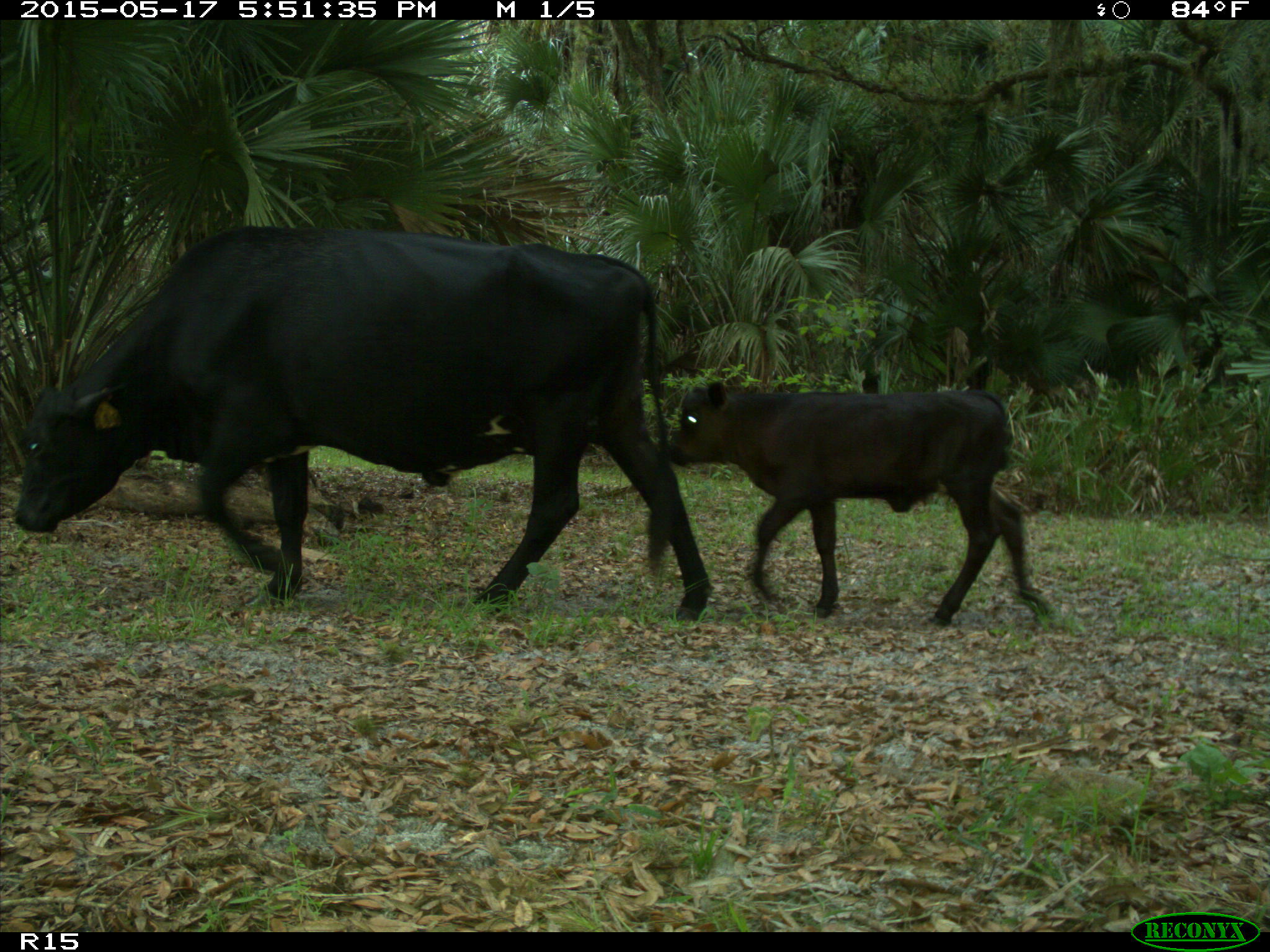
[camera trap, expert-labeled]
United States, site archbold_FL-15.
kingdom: Animalia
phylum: Chordata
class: Mammalia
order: Artiodactyla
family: Bovidae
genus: Bos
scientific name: Bos taurus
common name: domestic cow